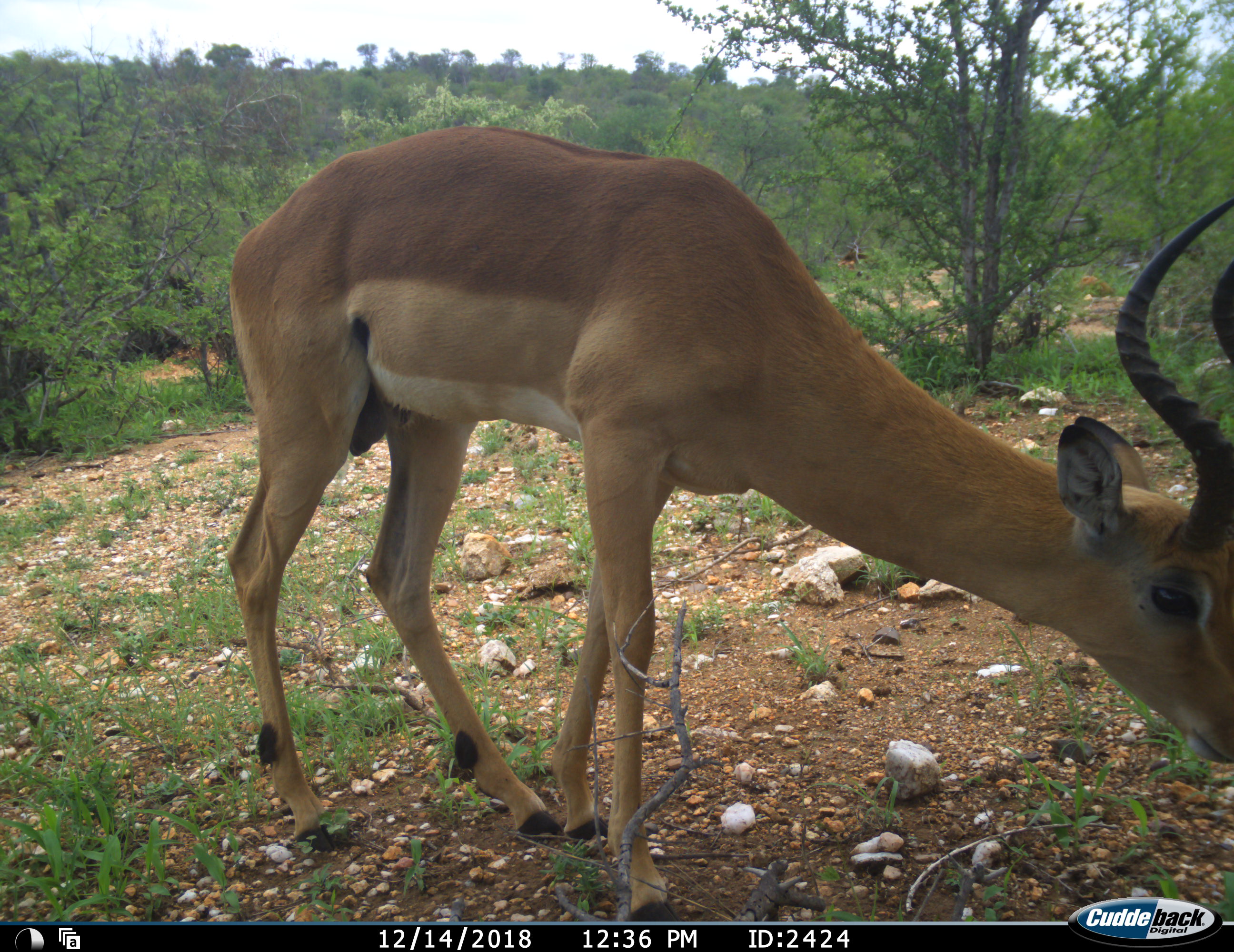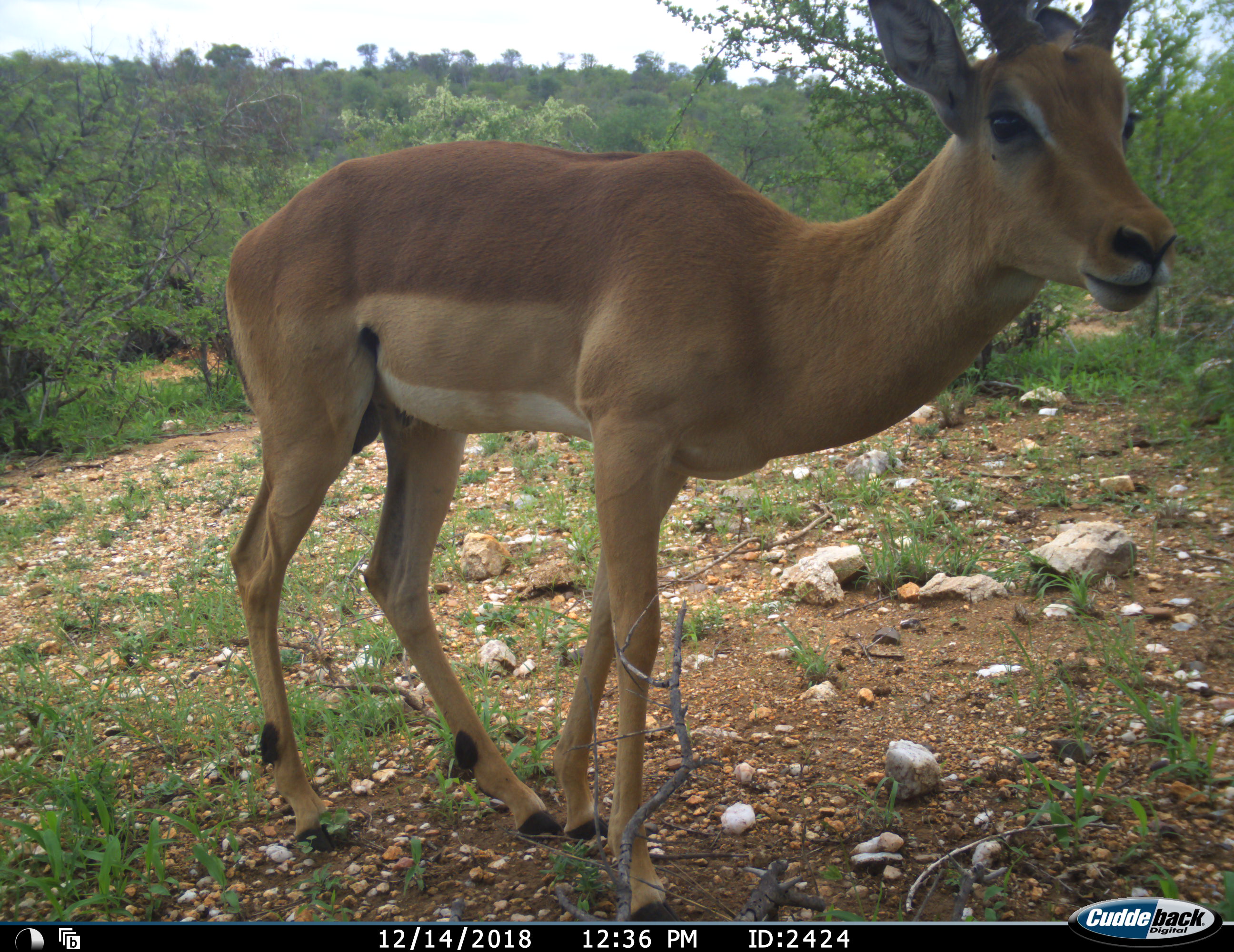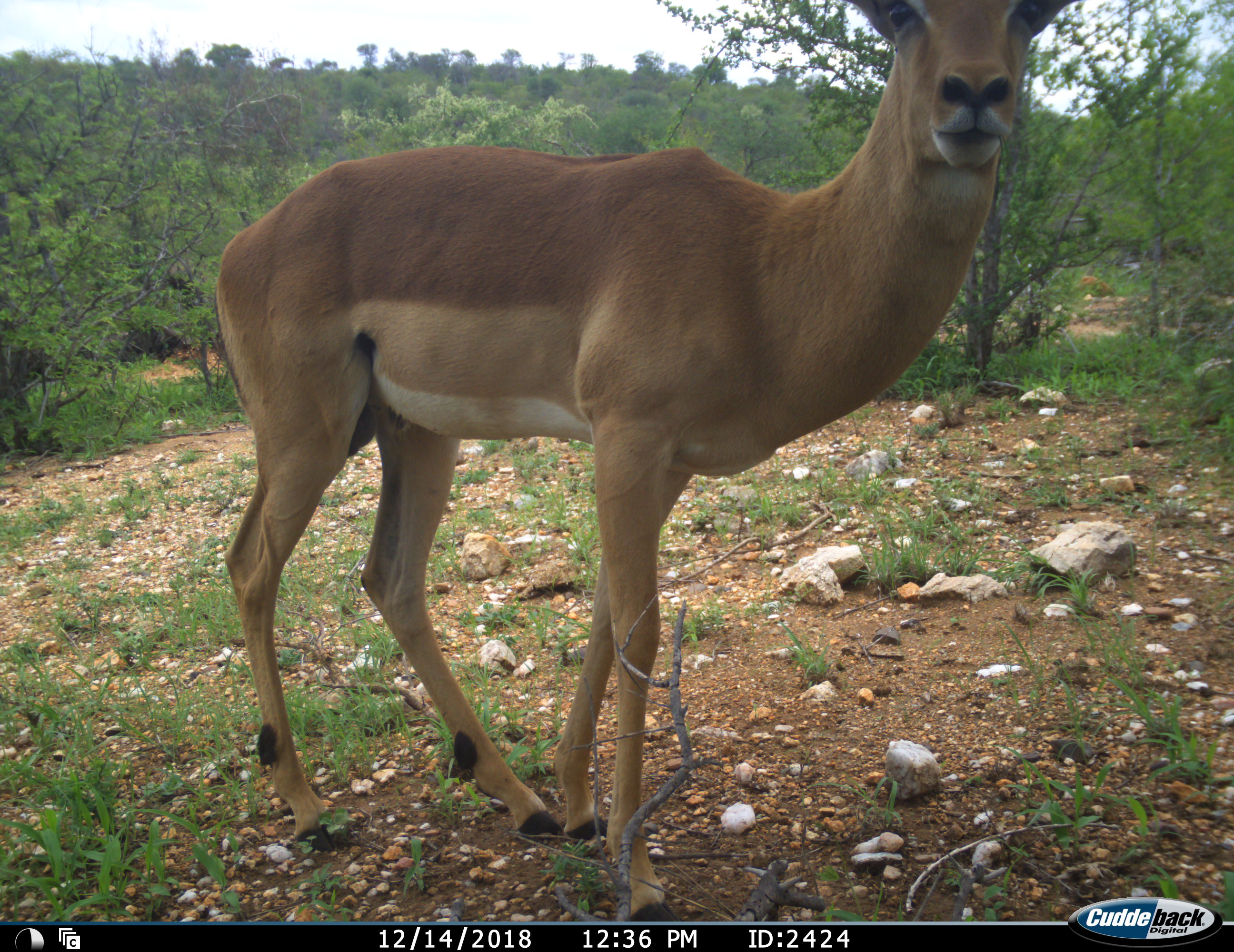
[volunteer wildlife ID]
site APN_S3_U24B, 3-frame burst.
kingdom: Animalia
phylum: Chordata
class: Mammalia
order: Artiodactyla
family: Bovidae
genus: Aepyceros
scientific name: Aepyceros melampus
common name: impala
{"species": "impala (Aepyceros melampus)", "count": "1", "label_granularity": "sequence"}